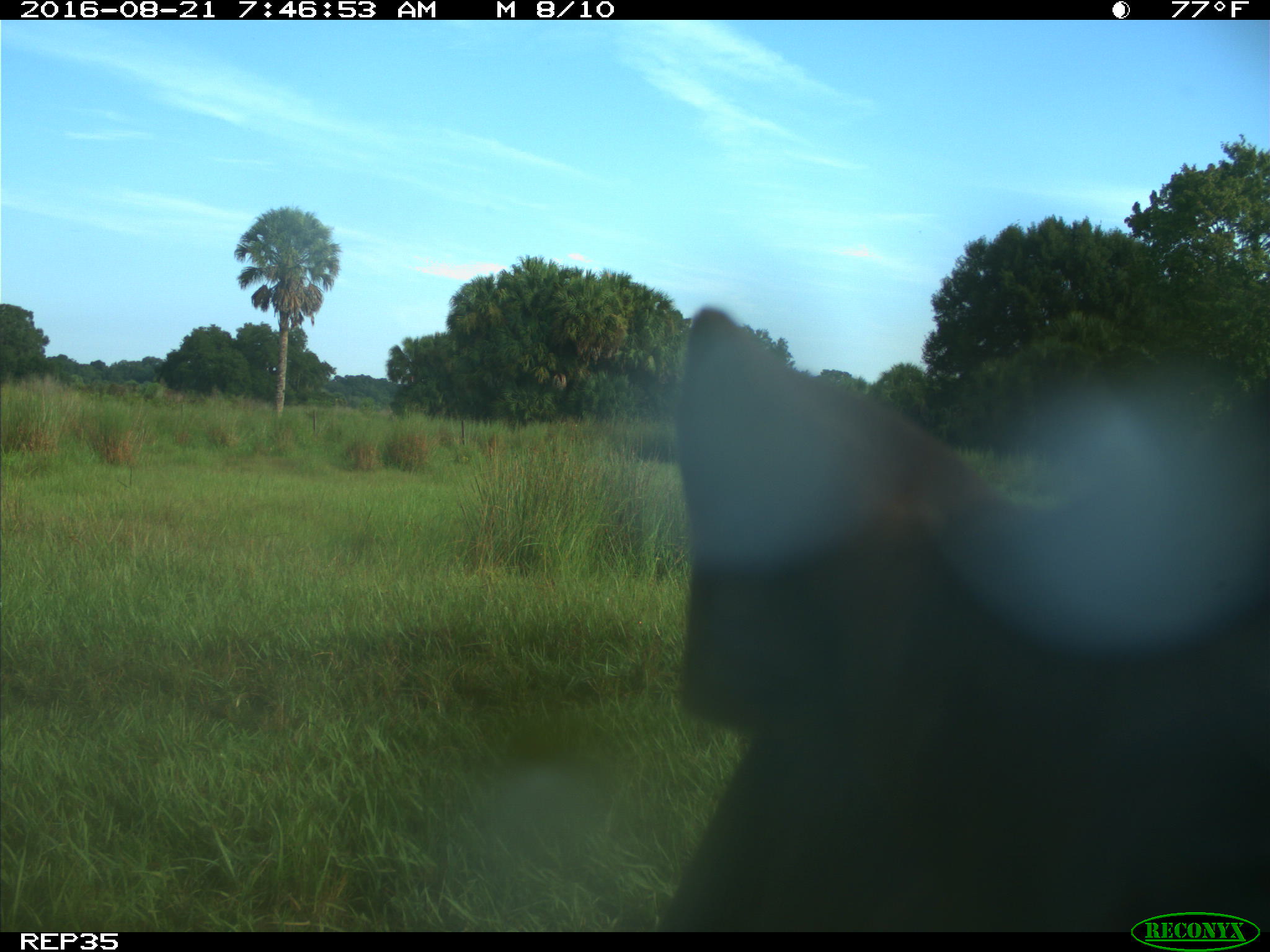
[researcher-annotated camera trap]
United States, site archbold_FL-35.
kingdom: Animalia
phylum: Chordata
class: Mammalia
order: Artiodactyla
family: Bovidae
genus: Bos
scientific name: Bos taurus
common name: domestic cow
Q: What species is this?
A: Bos taurus (domestic cow).